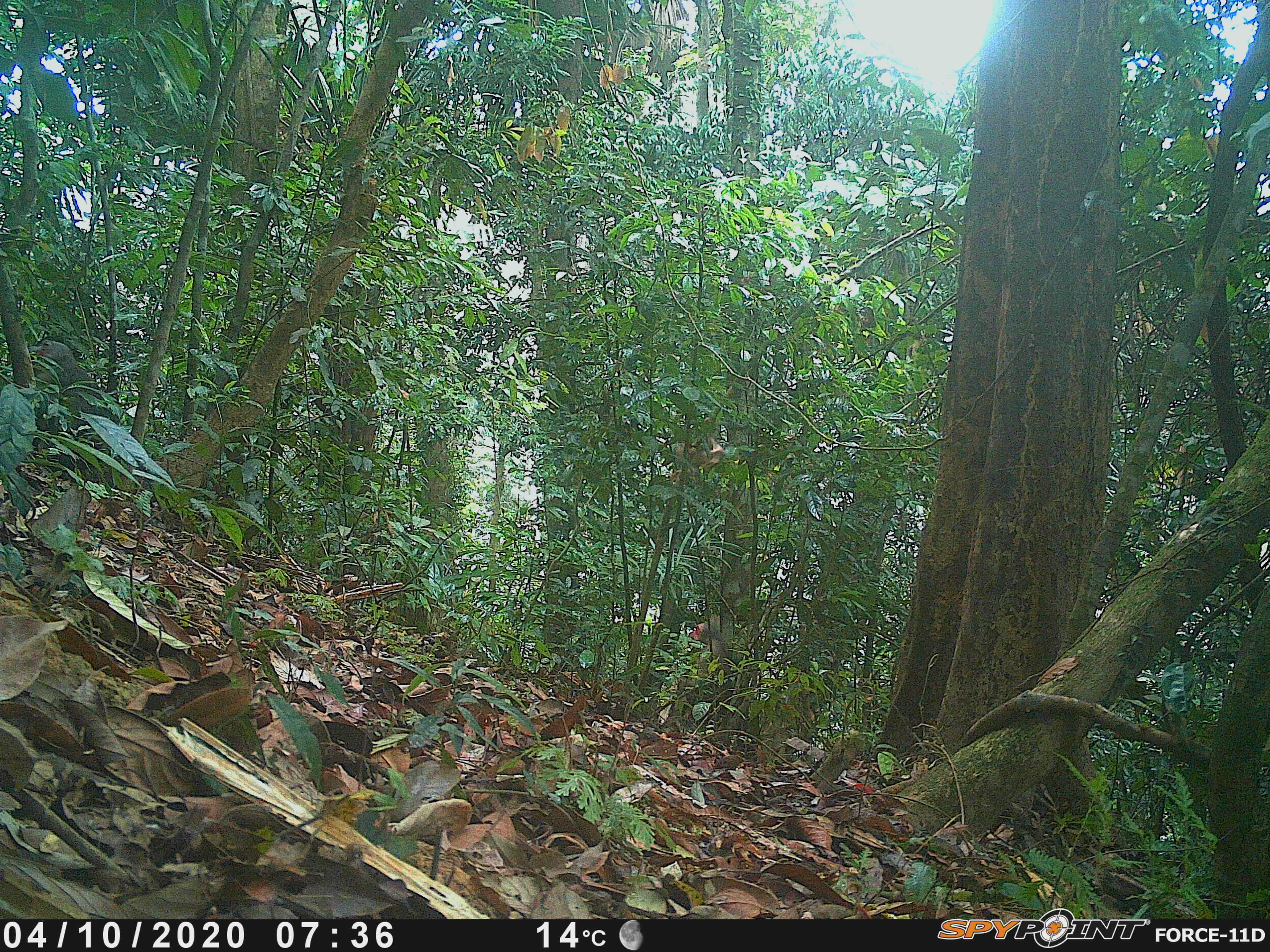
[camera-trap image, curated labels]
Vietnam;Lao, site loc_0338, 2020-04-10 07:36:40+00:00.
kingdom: Animalia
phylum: Chordata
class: Mammalia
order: Primates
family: Cercopithecidae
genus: Macaca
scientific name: Macaca arctoides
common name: stump-tailed macaque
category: stump tailed macaque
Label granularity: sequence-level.